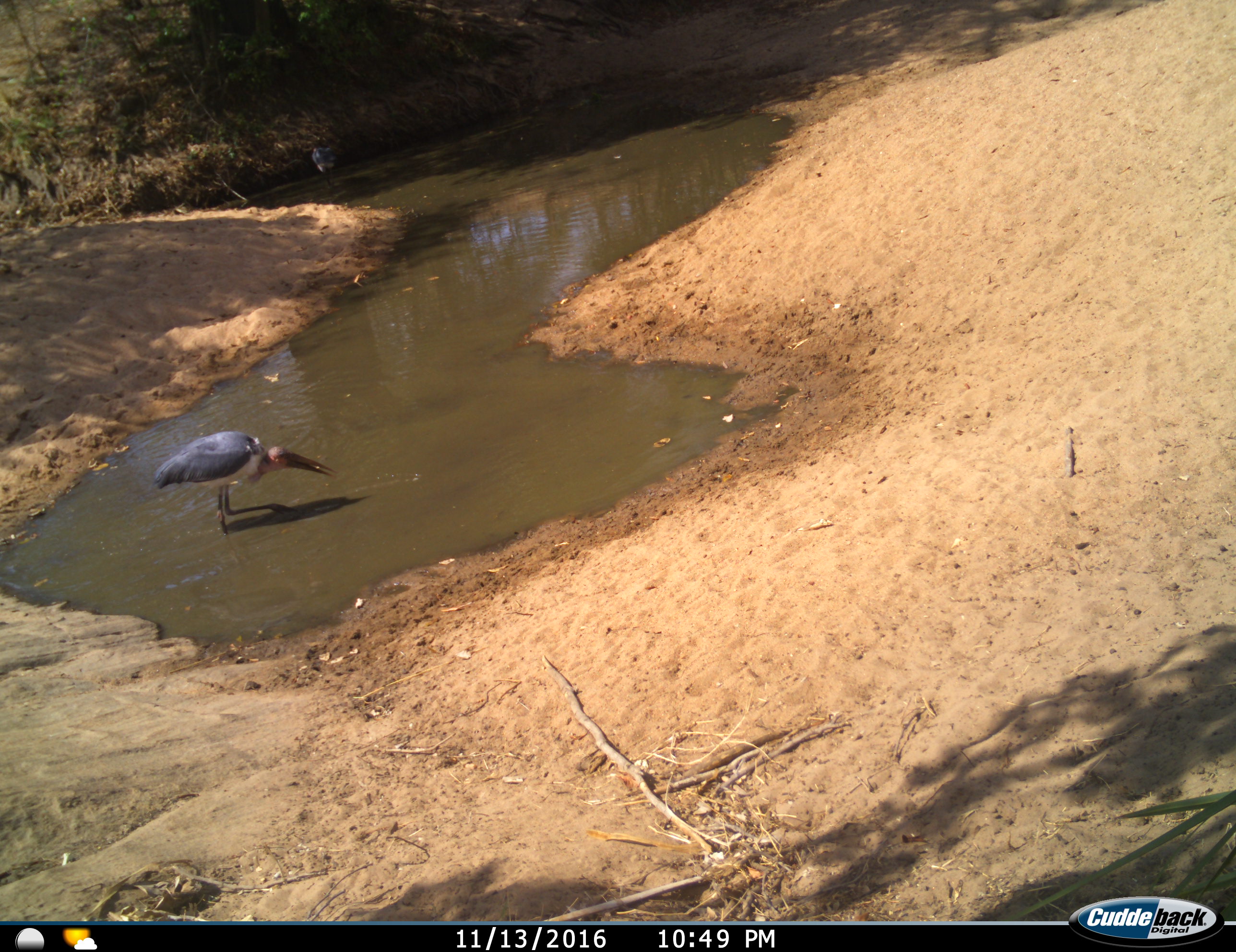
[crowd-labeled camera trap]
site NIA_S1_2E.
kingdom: Animalia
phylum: Chordata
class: Aves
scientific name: Aves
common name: bird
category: birdother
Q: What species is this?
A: Birdother (bird) (Aves).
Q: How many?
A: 1.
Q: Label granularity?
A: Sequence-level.